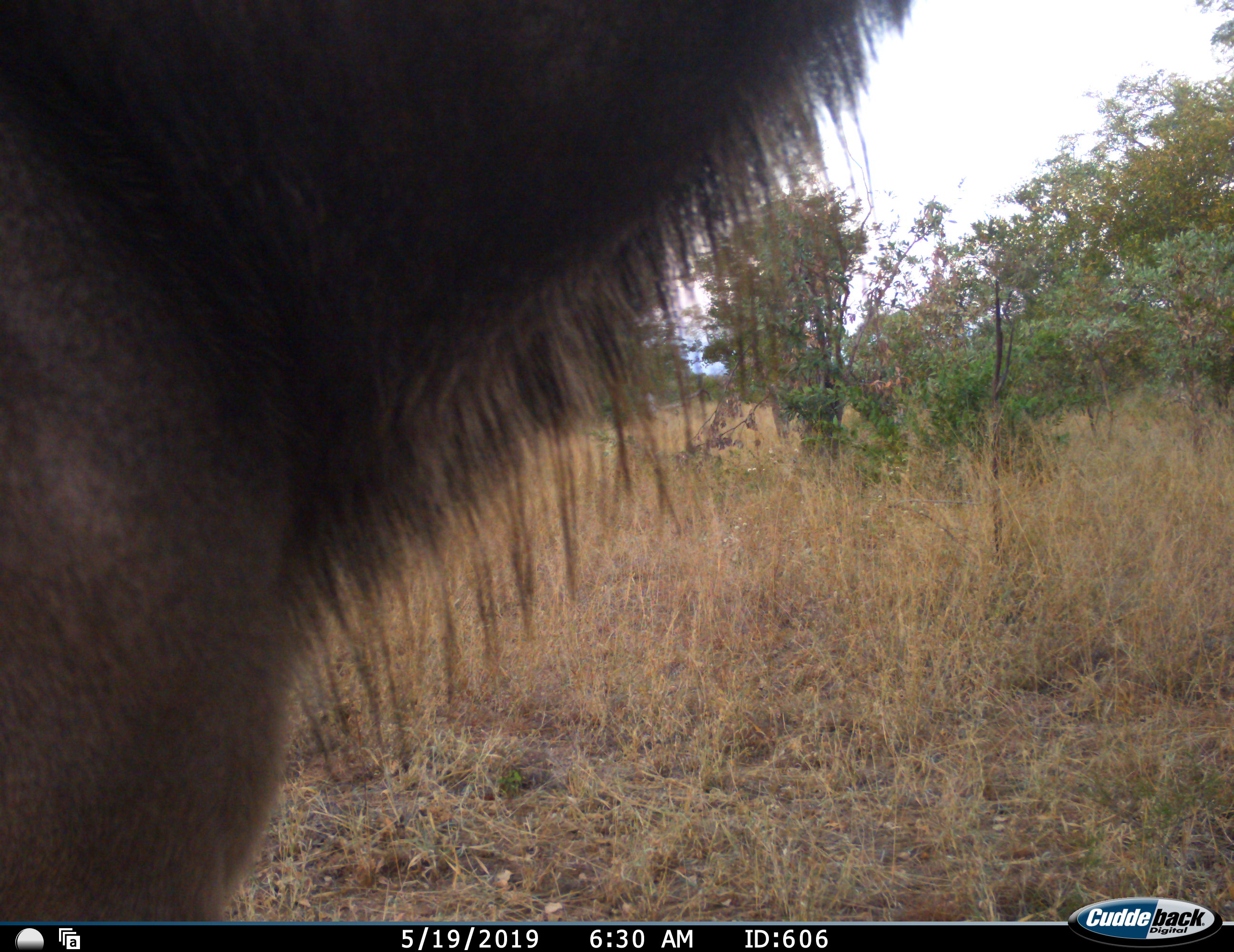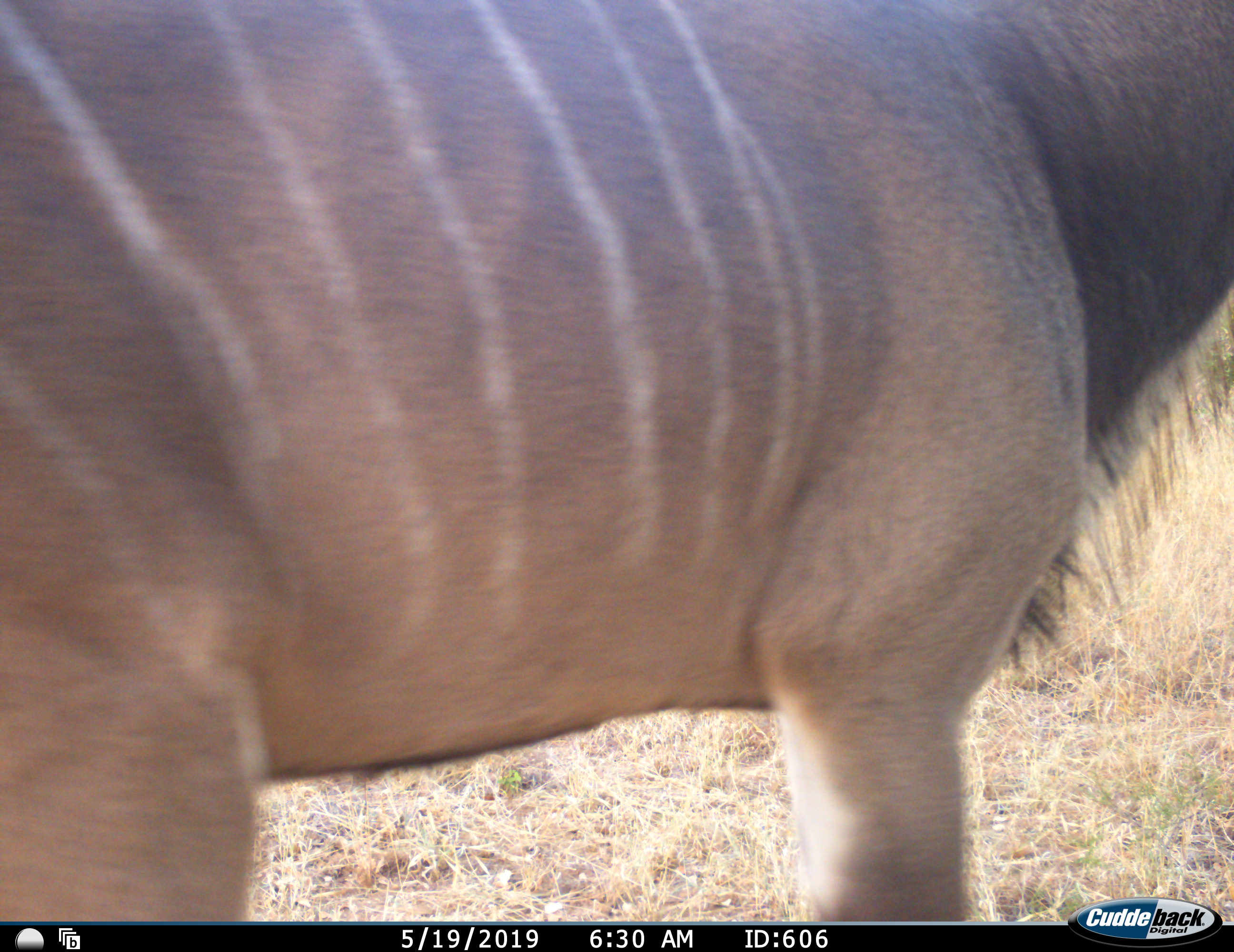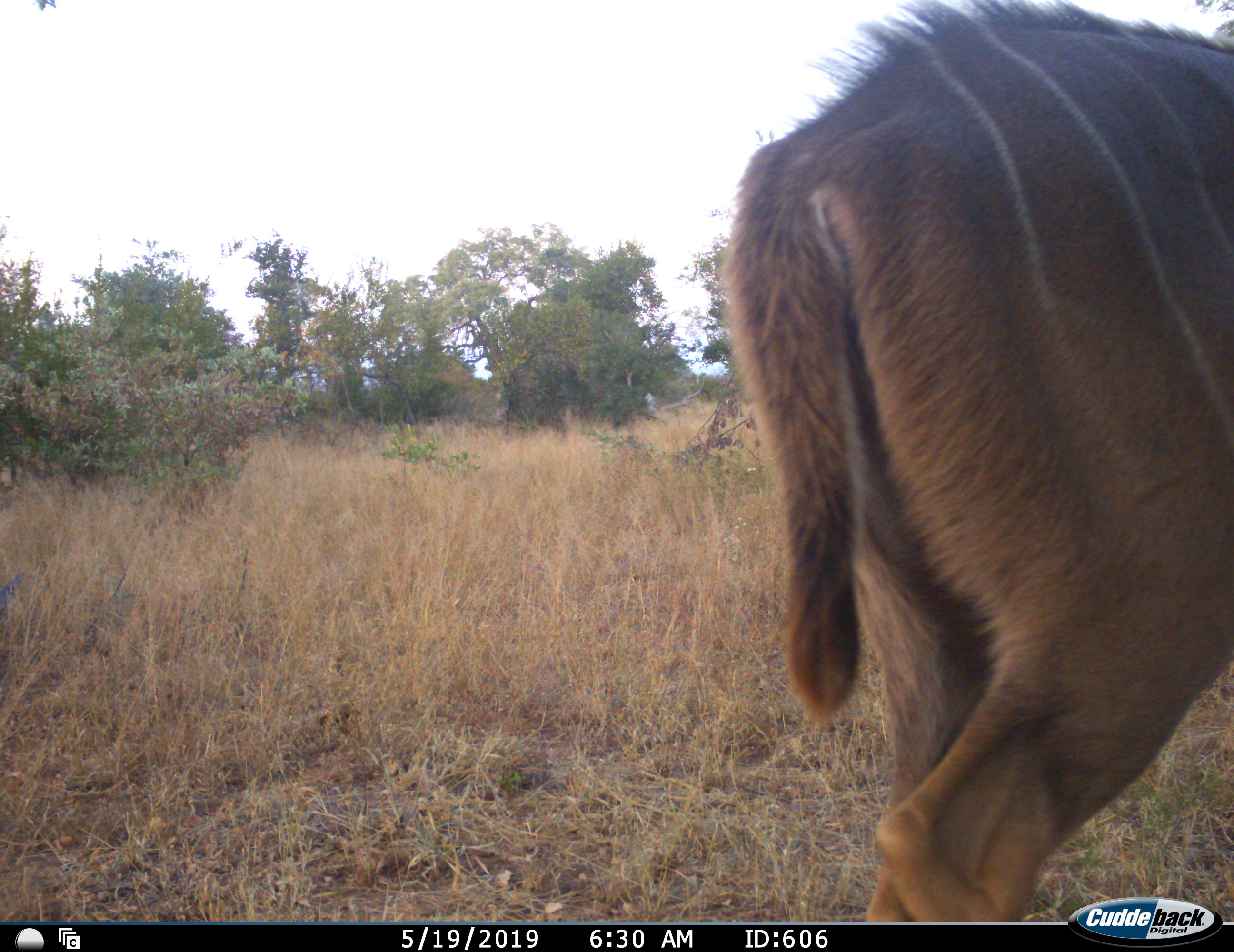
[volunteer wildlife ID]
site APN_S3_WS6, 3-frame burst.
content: unidentified animal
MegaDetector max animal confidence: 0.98